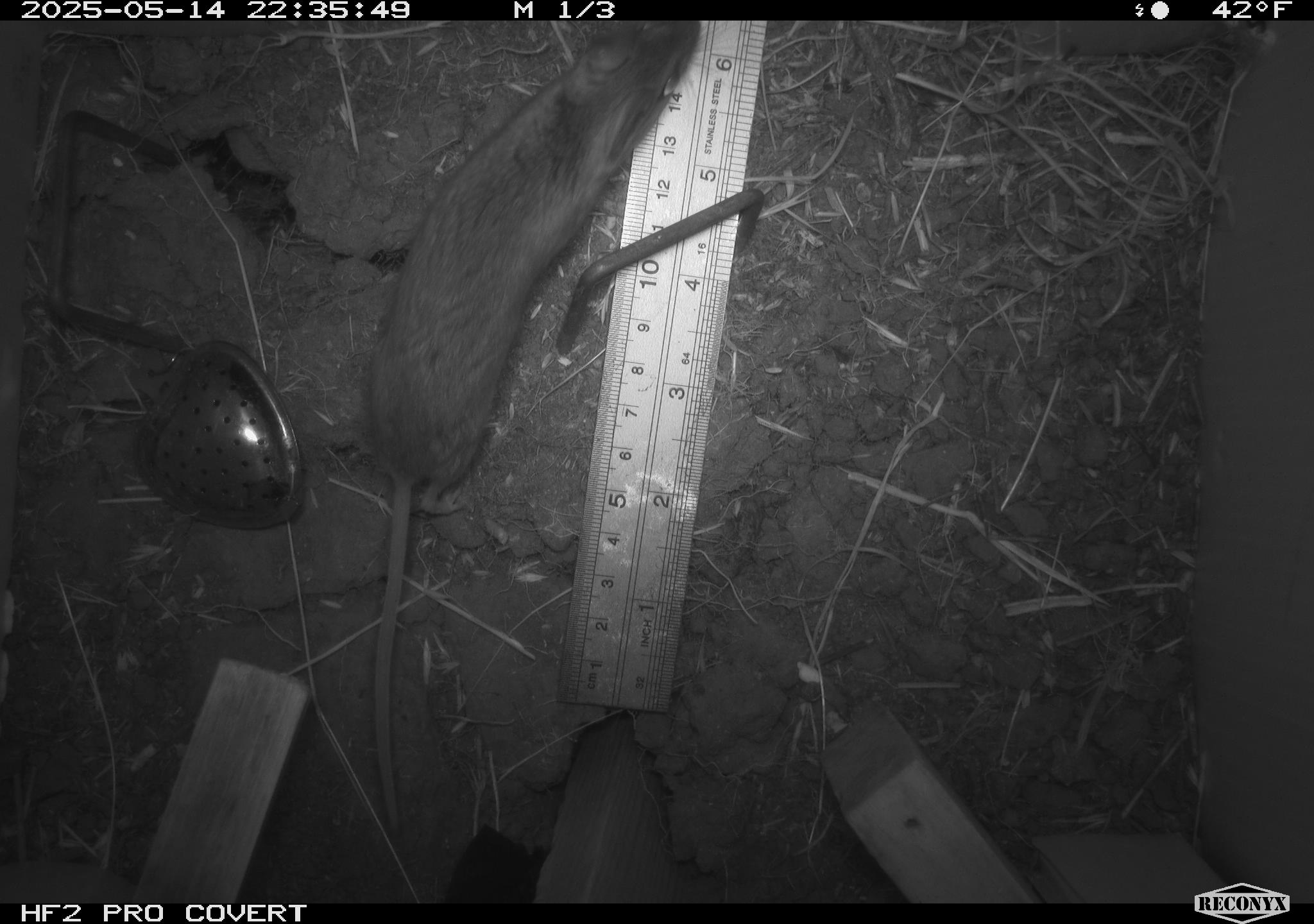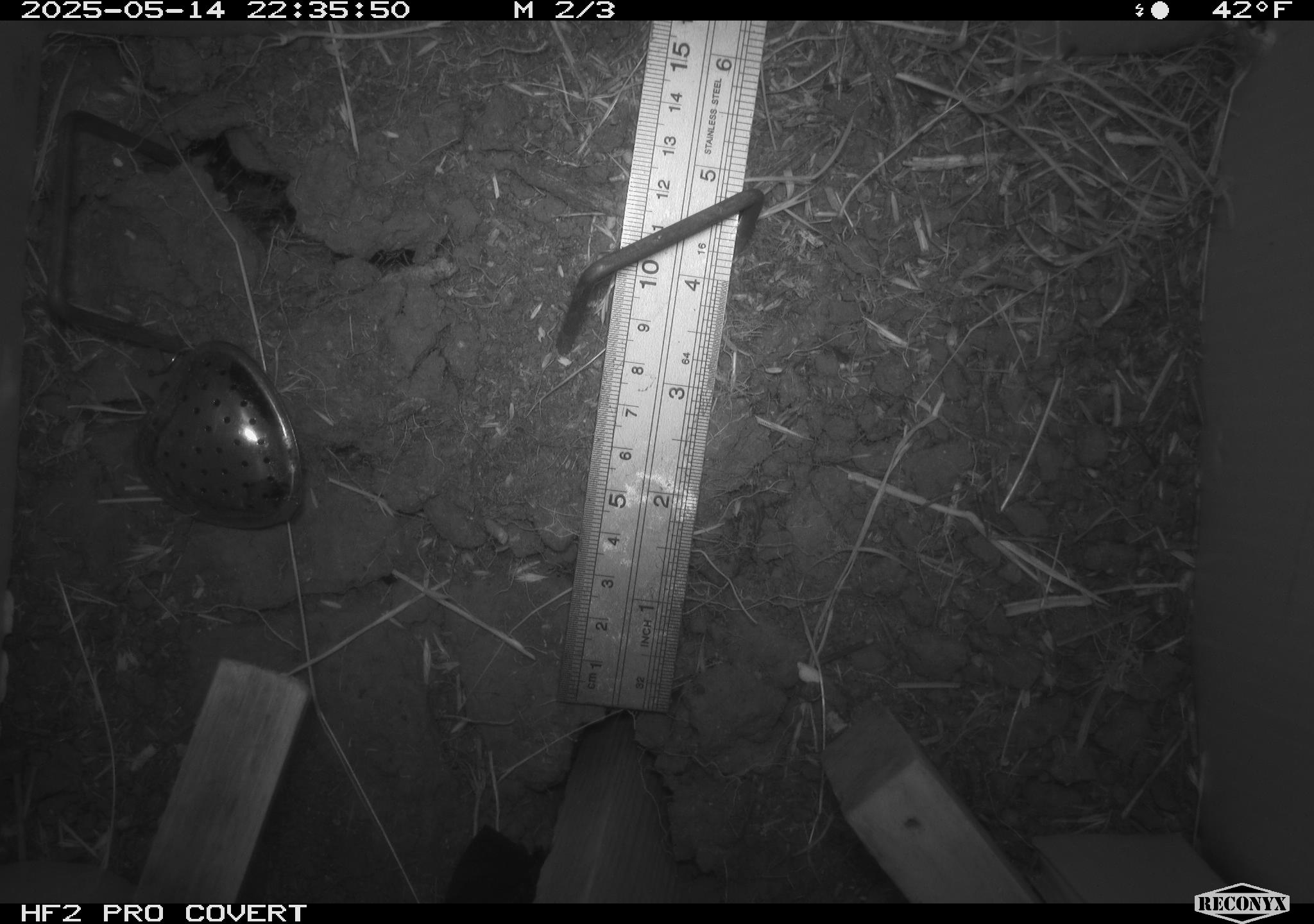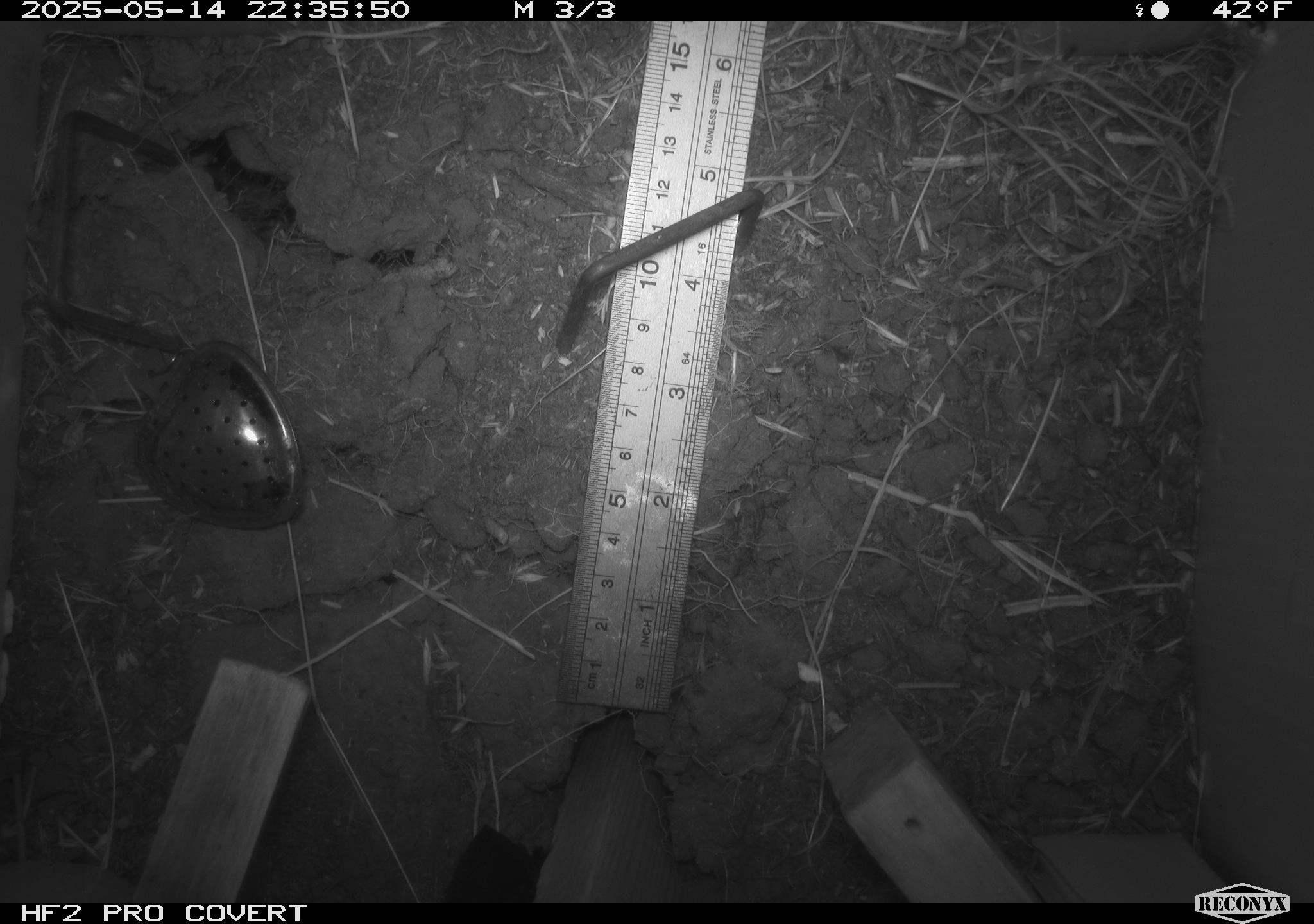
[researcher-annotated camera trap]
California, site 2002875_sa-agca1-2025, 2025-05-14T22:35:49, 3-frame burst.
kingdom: Animalia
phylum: Chordata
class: Mammalia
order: Rodentia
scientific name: Rodentia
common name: rodent